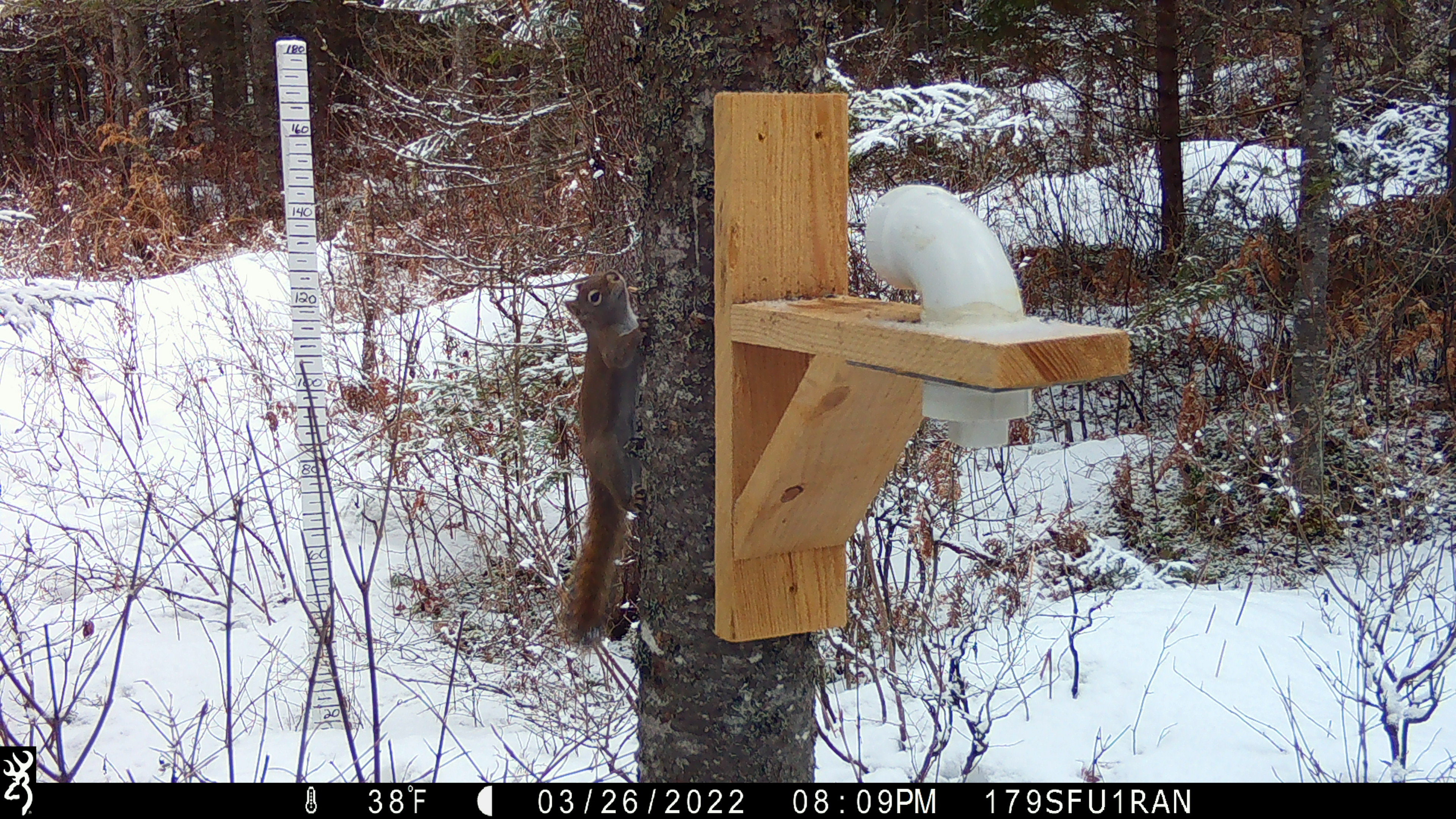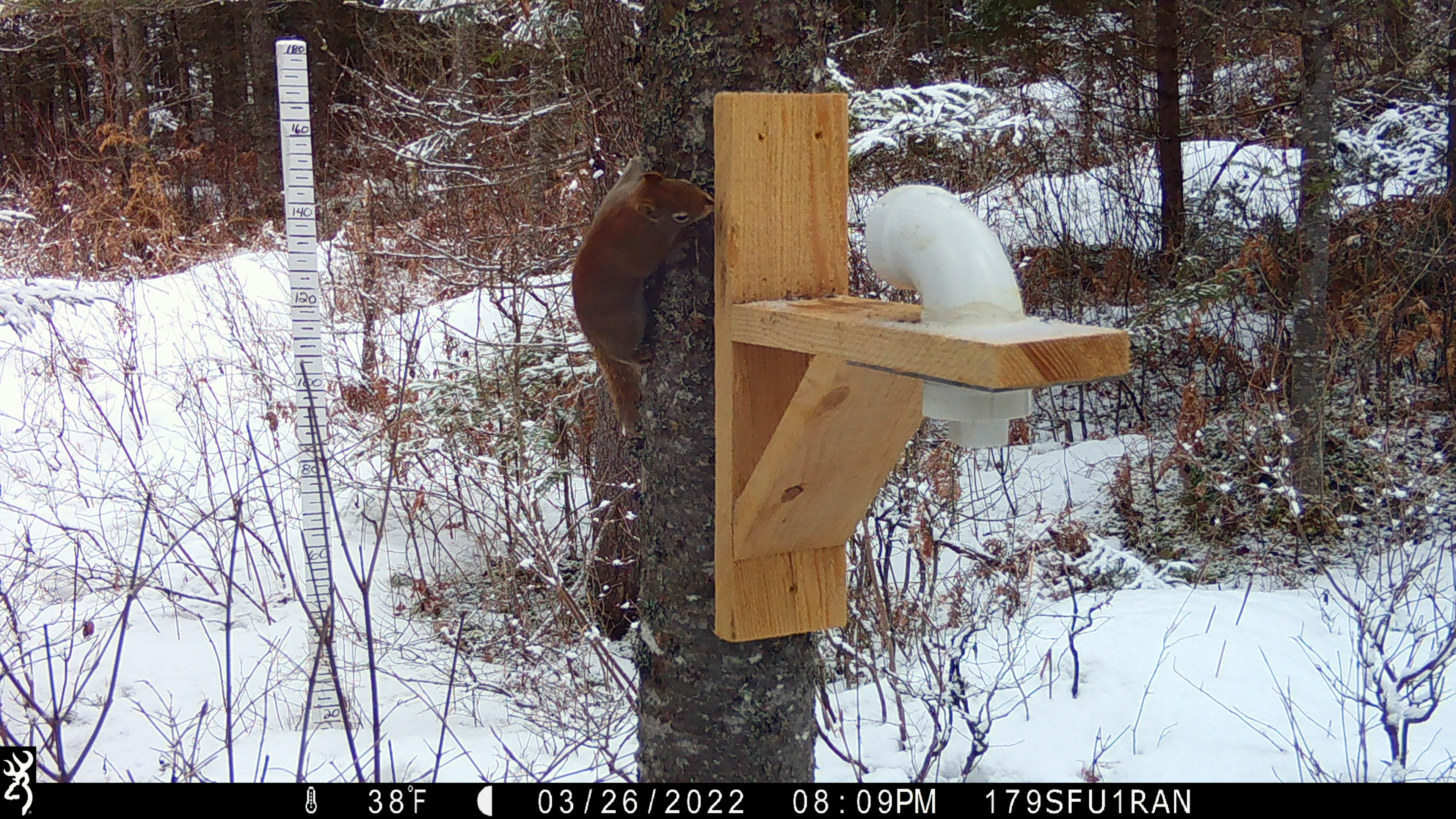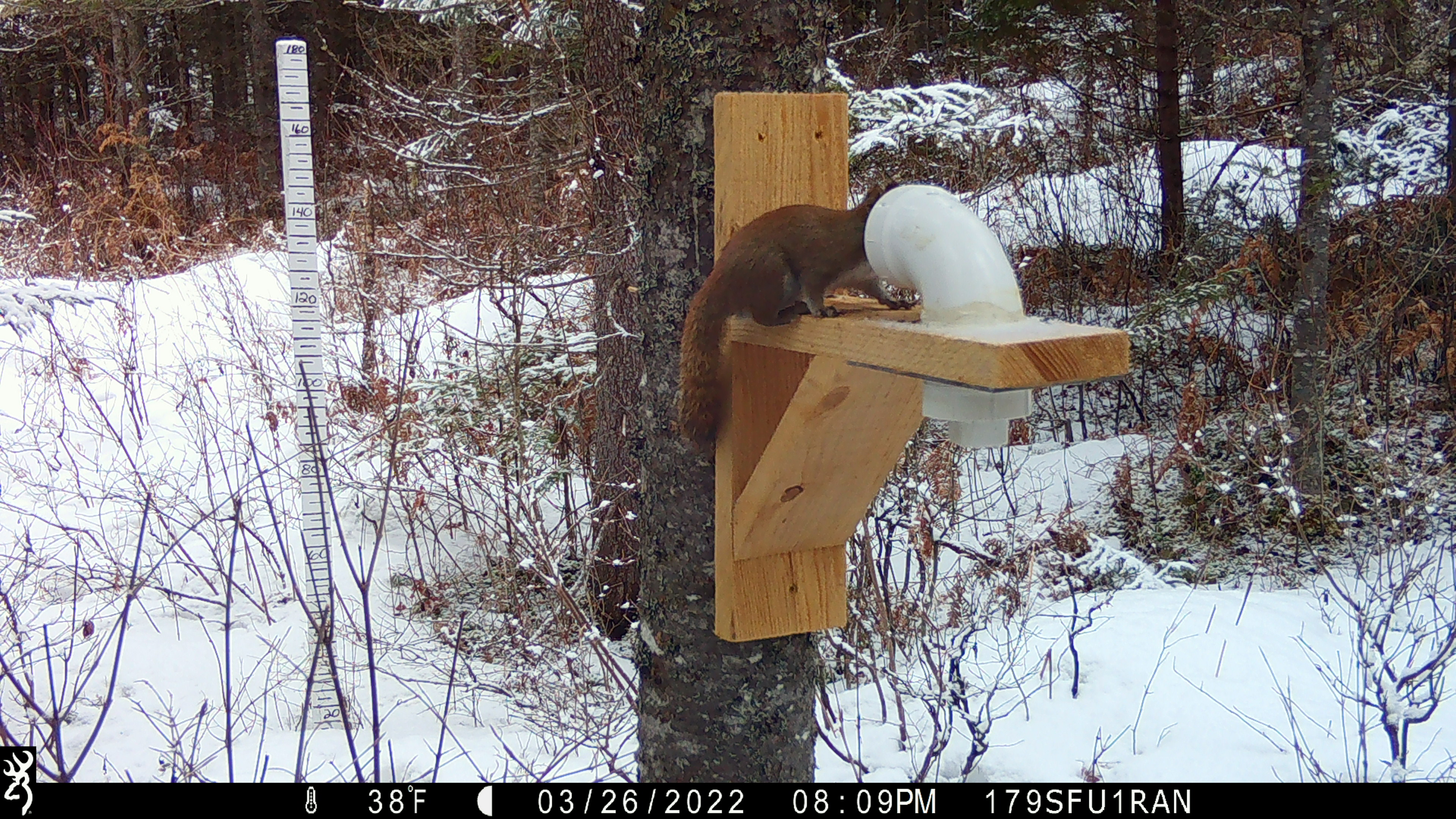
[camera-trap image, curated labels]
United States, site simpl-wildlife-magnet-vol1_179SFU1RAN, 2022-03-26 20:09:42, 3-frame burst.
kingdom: Animalia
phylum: Chordata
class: Mammalia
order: Rodentia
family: Sciuridae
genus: Tamiasciurus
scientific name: Tamiasciurus hudsonicus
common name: red squirrel